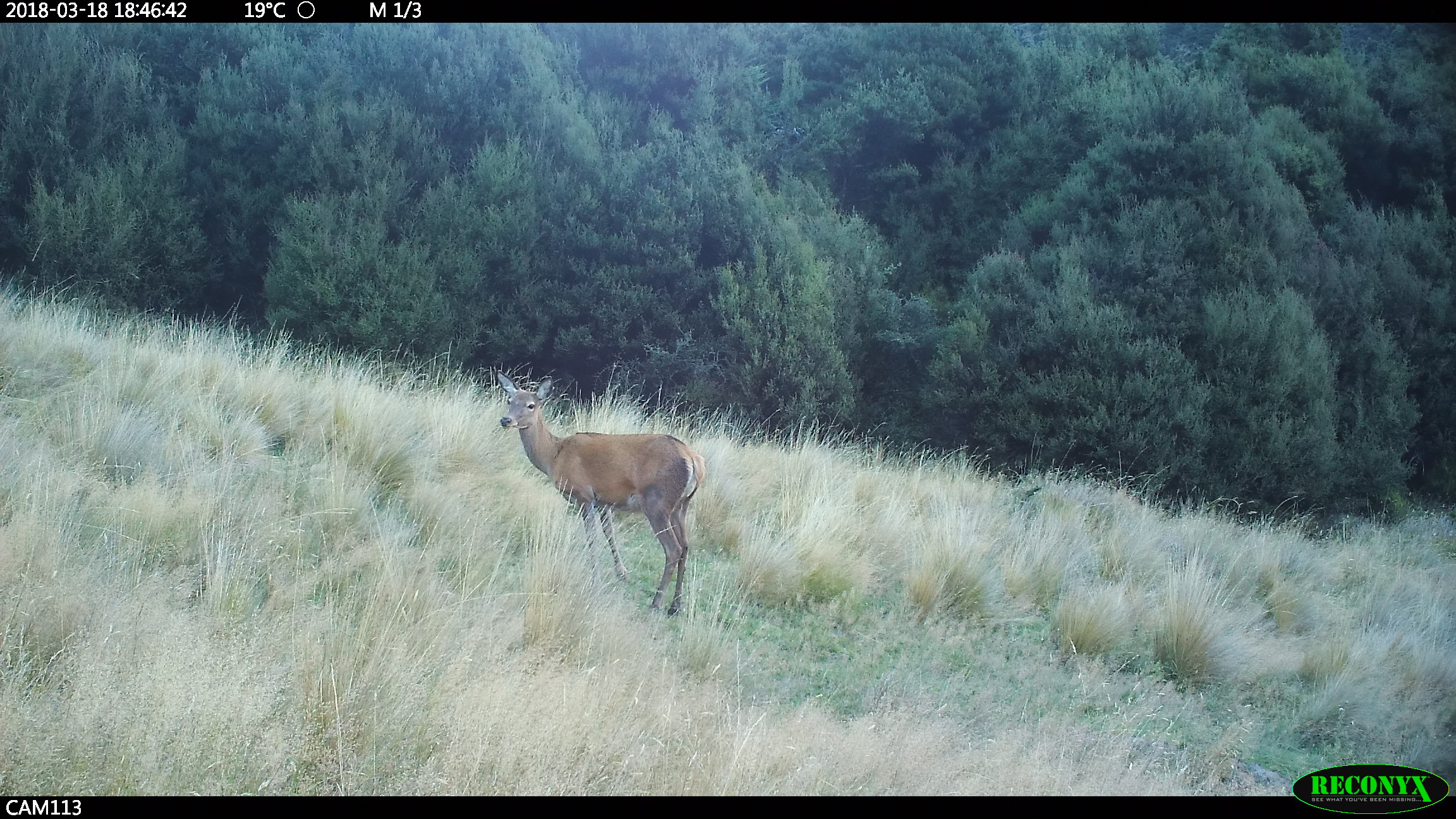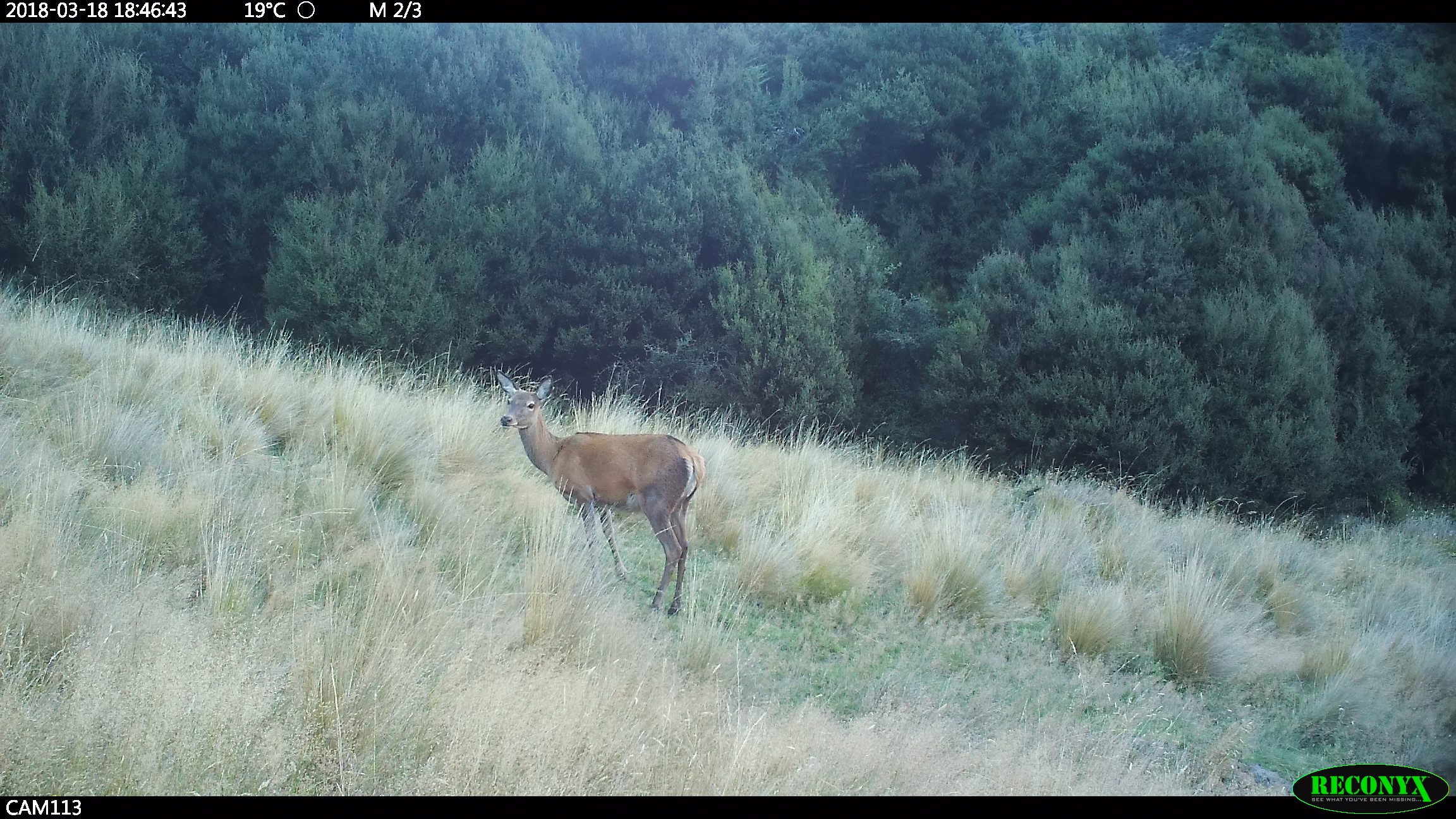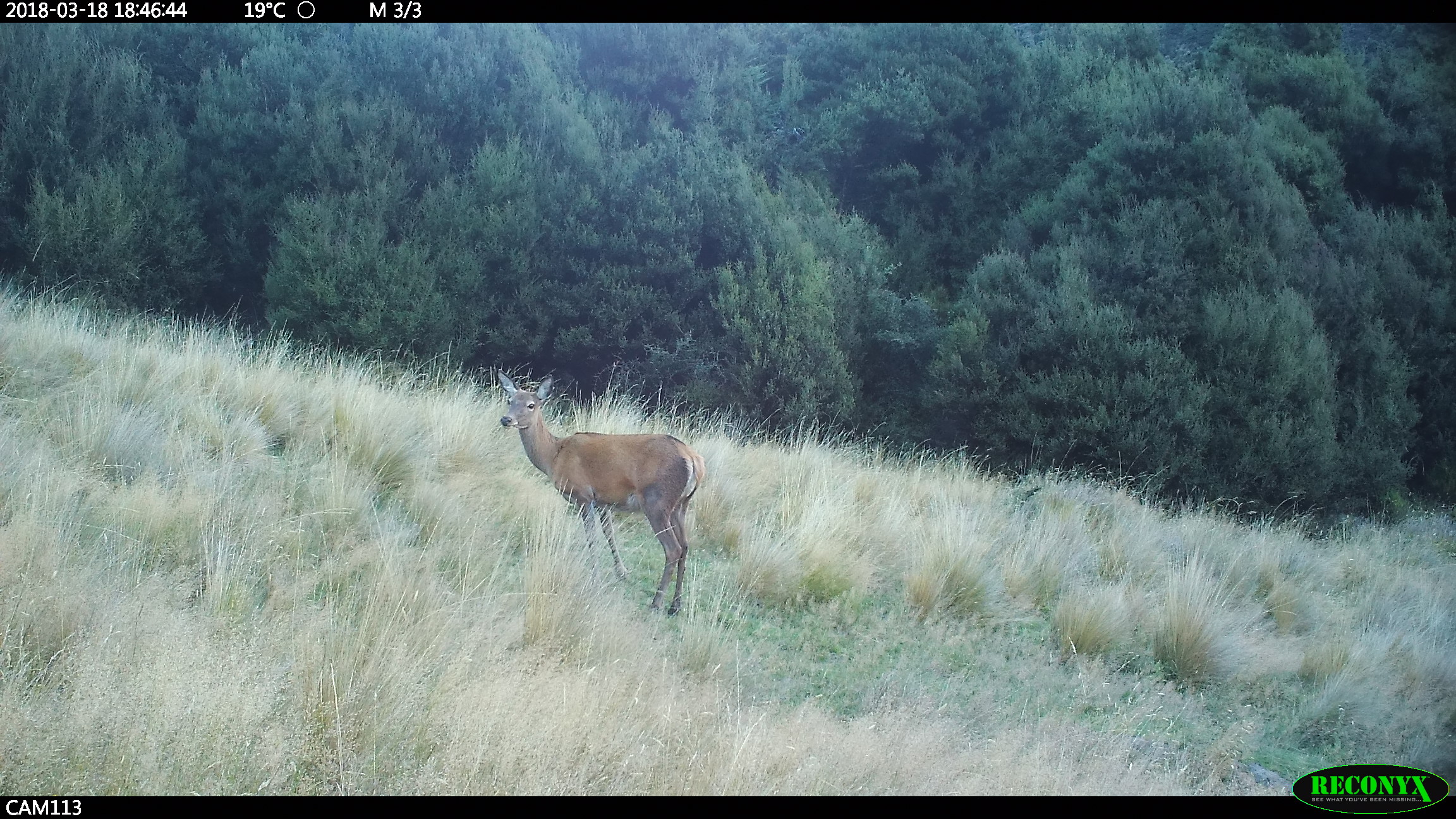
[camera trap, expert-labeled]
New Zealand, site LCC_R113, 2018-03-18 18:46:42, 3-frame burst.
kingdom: Animalia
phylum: Chordata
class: Mammalia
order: Artiodactyla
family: Cervidae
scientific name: Cervidae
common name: deer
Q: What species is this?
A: Deer (Cervidae).